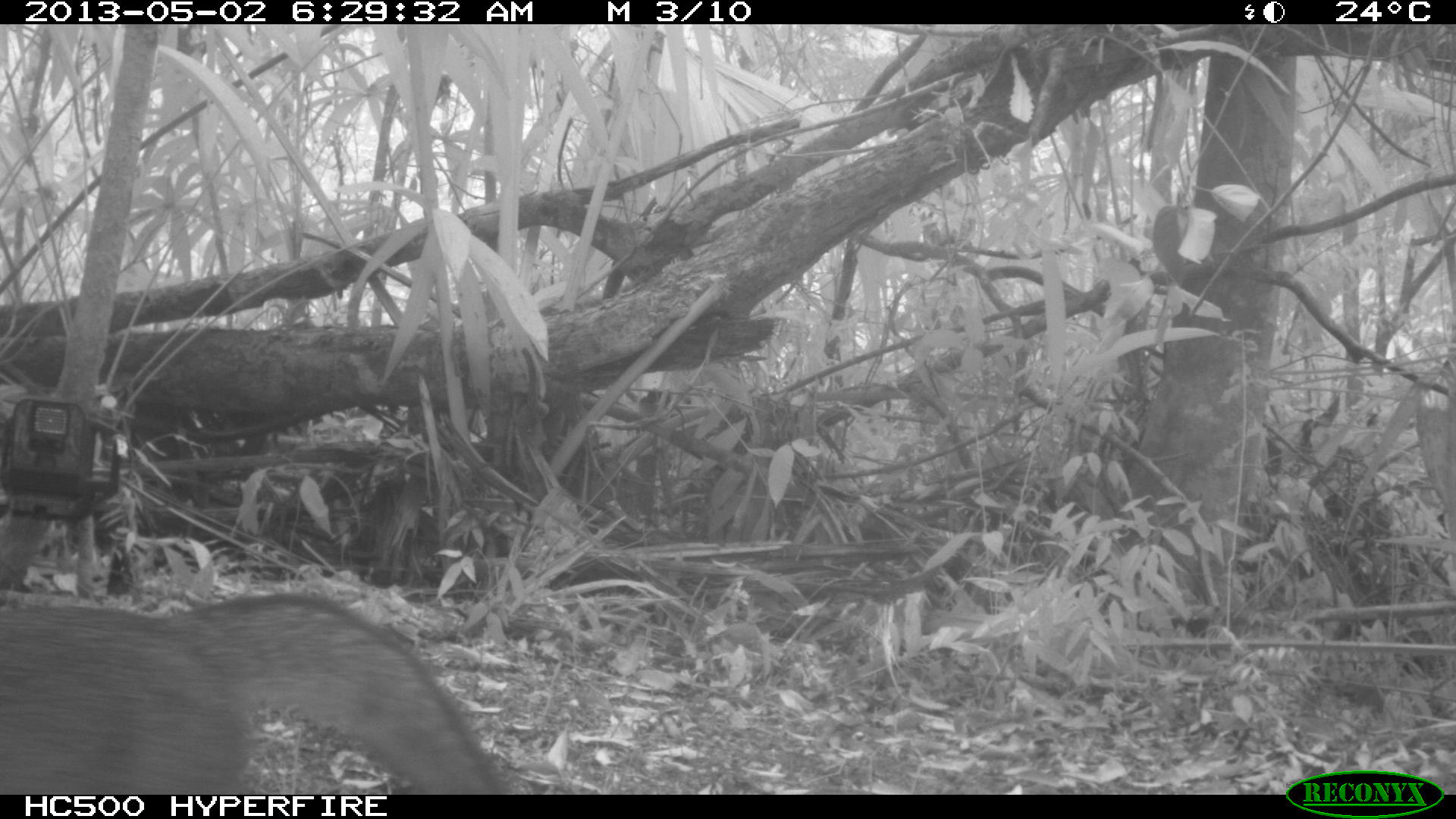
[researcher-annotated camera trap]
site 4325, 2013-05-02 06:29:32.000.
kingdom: Animalia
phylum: Chordata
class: Mammalia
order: Carnivora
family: Canidae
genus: Urocyon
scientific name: Urocyon cinereoargenteus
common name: gray fox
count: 1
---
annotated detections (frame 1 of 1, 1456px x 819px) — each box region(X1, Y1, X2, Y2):
urocyon cinereoargenteus: region(1, 592, 508, 794)